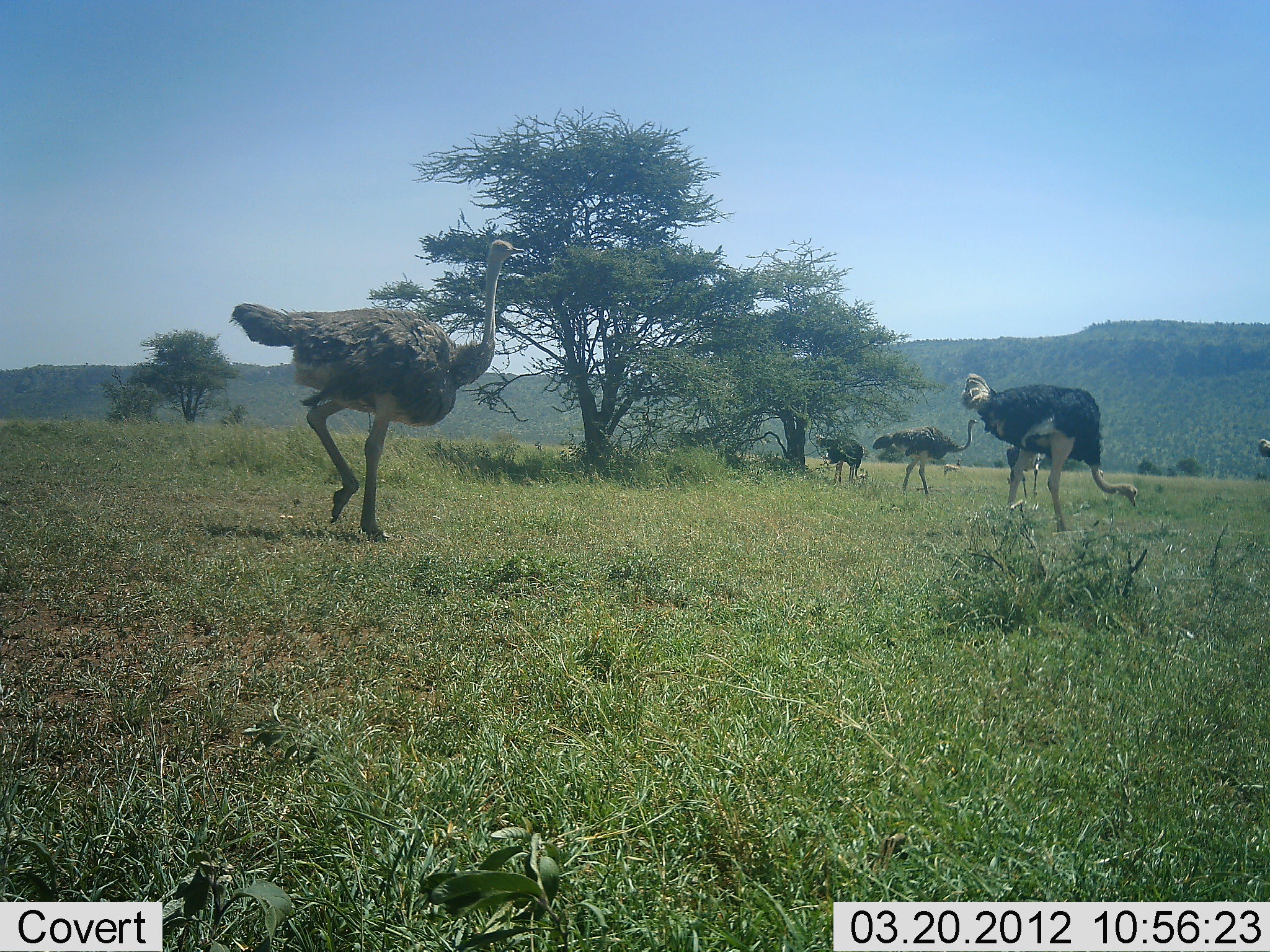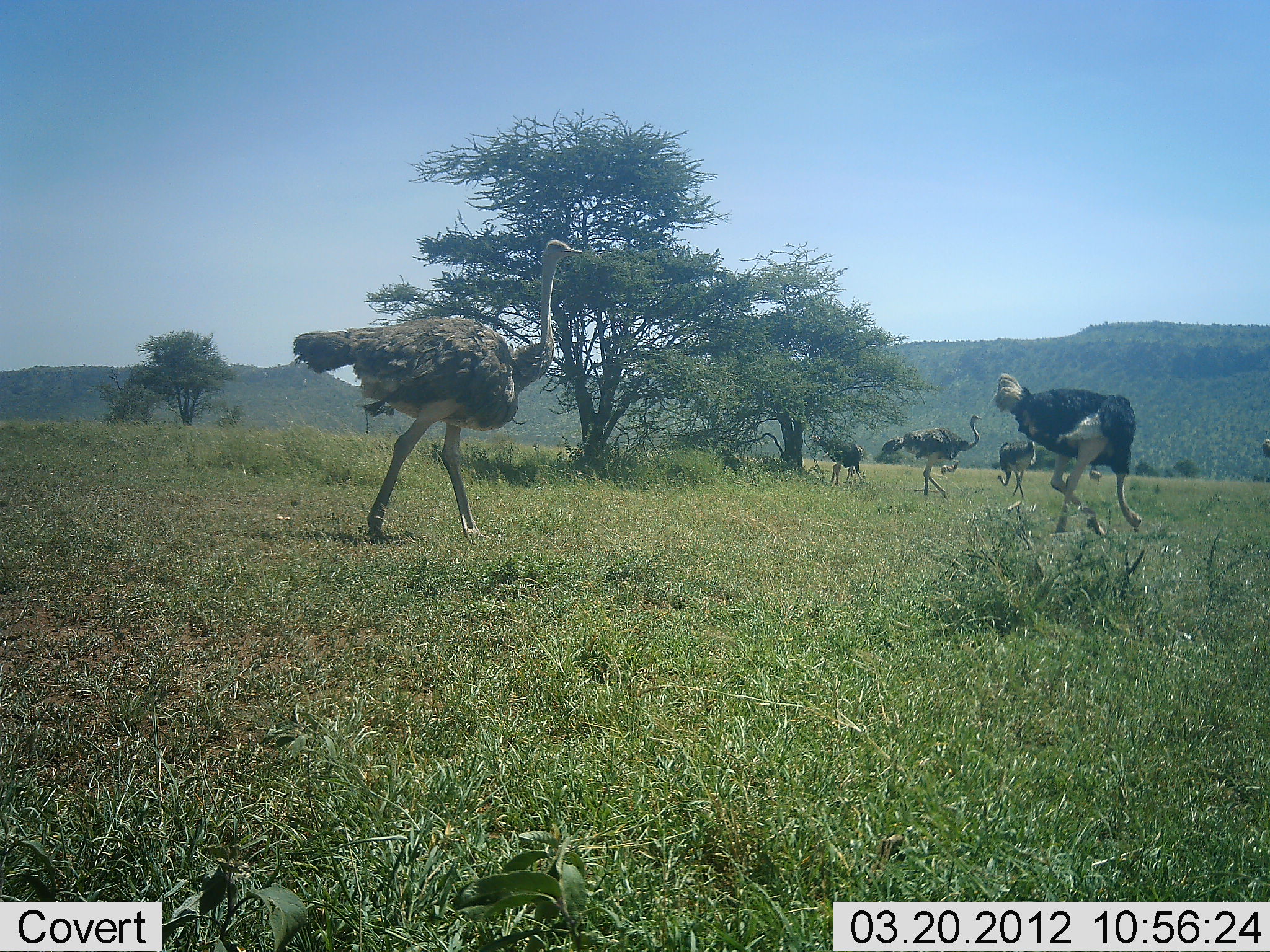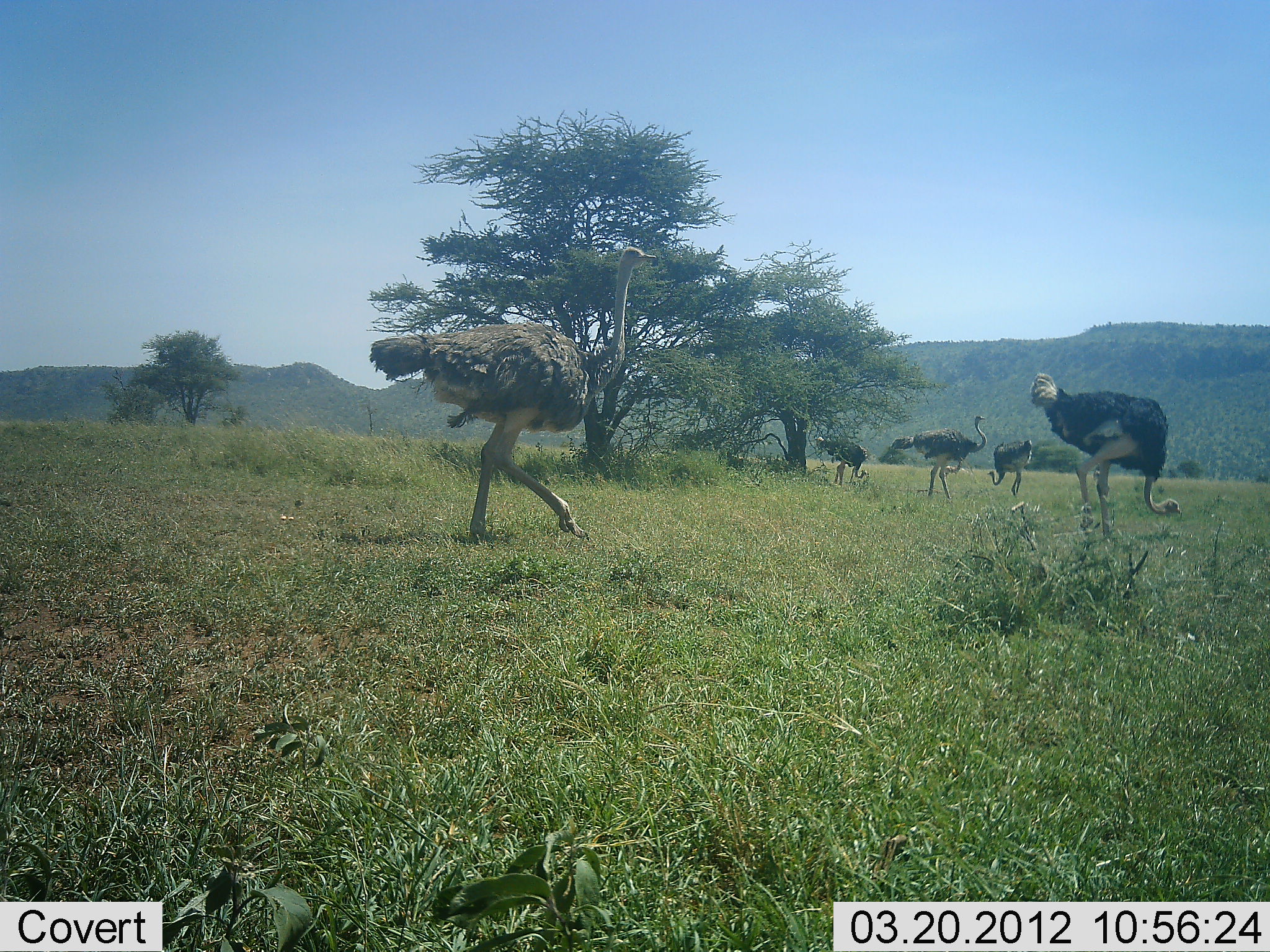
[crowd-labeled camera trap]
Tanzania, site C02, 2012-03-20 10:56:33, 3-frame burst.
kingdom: Animalia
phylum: Chordata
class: Aves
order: Struthioniformes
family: Struthionidae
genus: Struthio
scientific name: Struthio camelus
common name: ostrich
Ostrich (Struthio camelus), count 6. Behavior (volunteer vote fractions): standing 46%, resting 4%, moving 88%, interacting 0%. Young present (vote fraction): 0%. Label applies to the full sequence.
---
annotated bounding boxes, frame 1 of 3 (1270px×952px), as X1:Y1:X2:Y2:
animal: 229:238:525:543; 961:372:1138:536; 873:419:980:497; 817:436:866:485; 1006:444:1044:498; 1258:439:1270:458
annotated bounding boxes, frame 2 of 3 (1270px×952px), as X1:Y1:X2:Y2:
animal: 293:240:583:547; 991:371:1142:544; 881:415:982:499; 812:431:866:487; 996:439:1035:497; 1090:462:1101:480; 1262:439:1270:458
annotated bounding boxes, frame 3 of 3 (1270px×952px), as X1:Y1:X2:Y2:
animal: 368:247:655:545; 1031:372:1181:547; 890:415:987:503; 815:433:869:484; 987:440:1032:496; 944:459:962:476